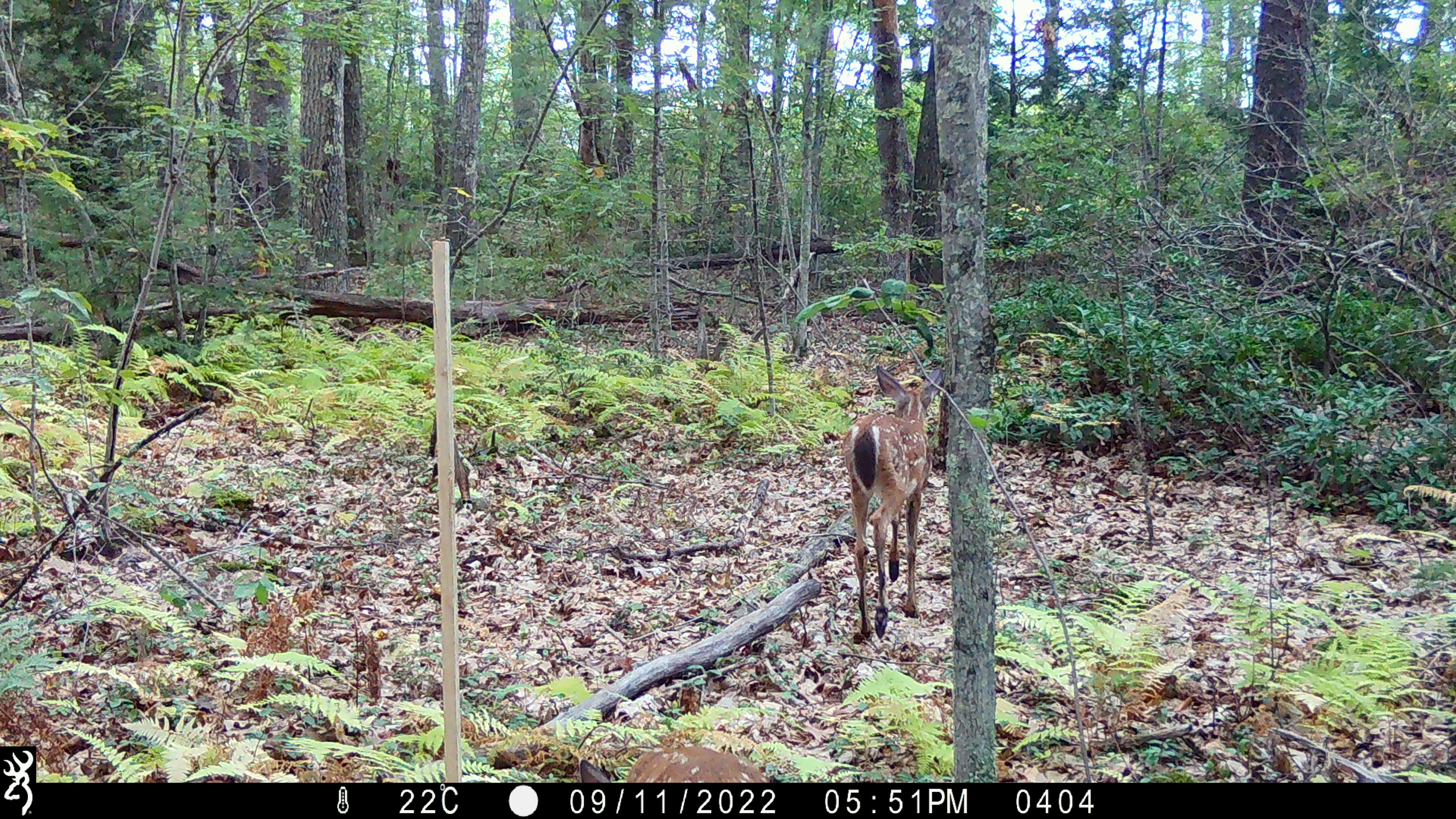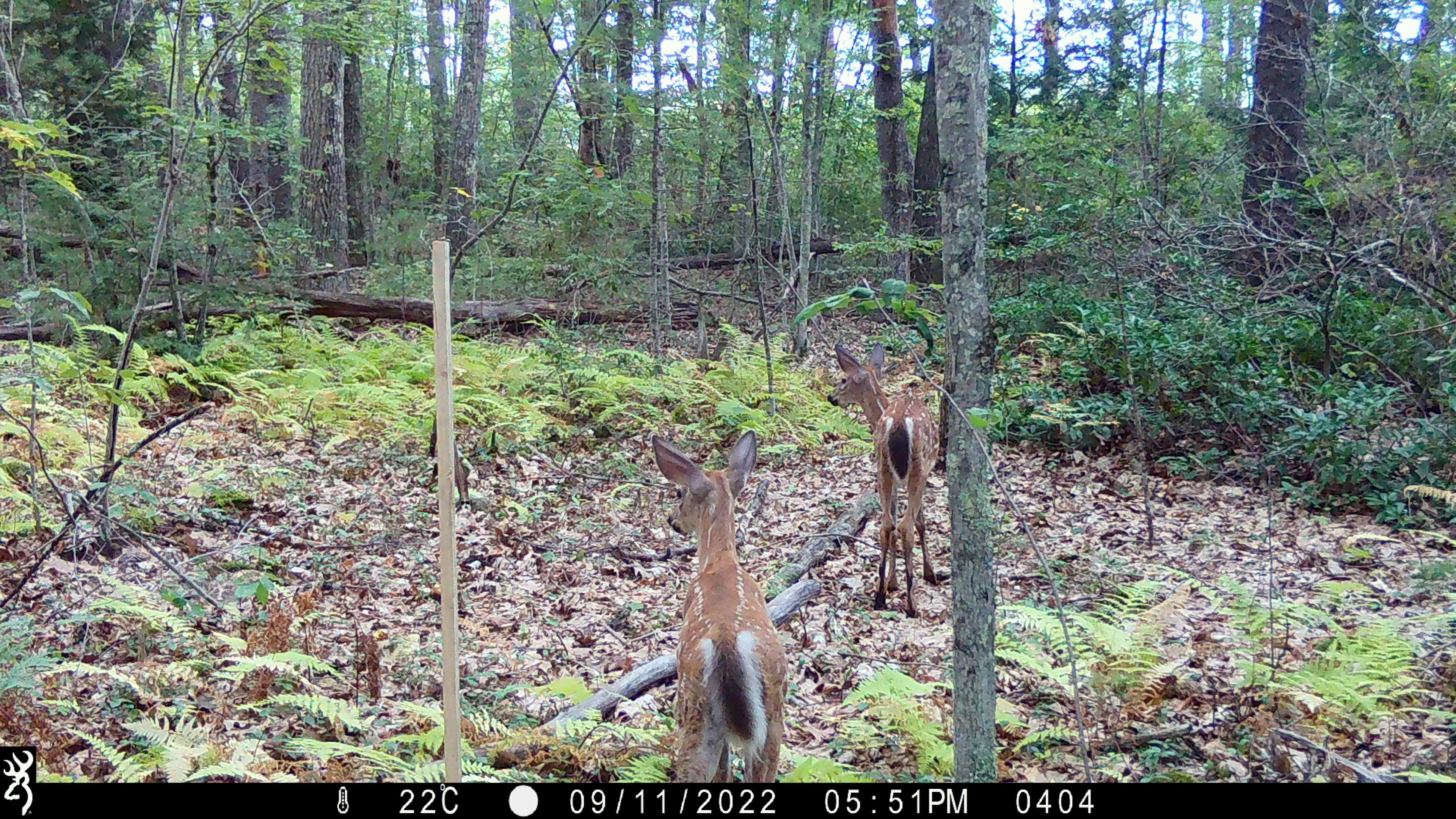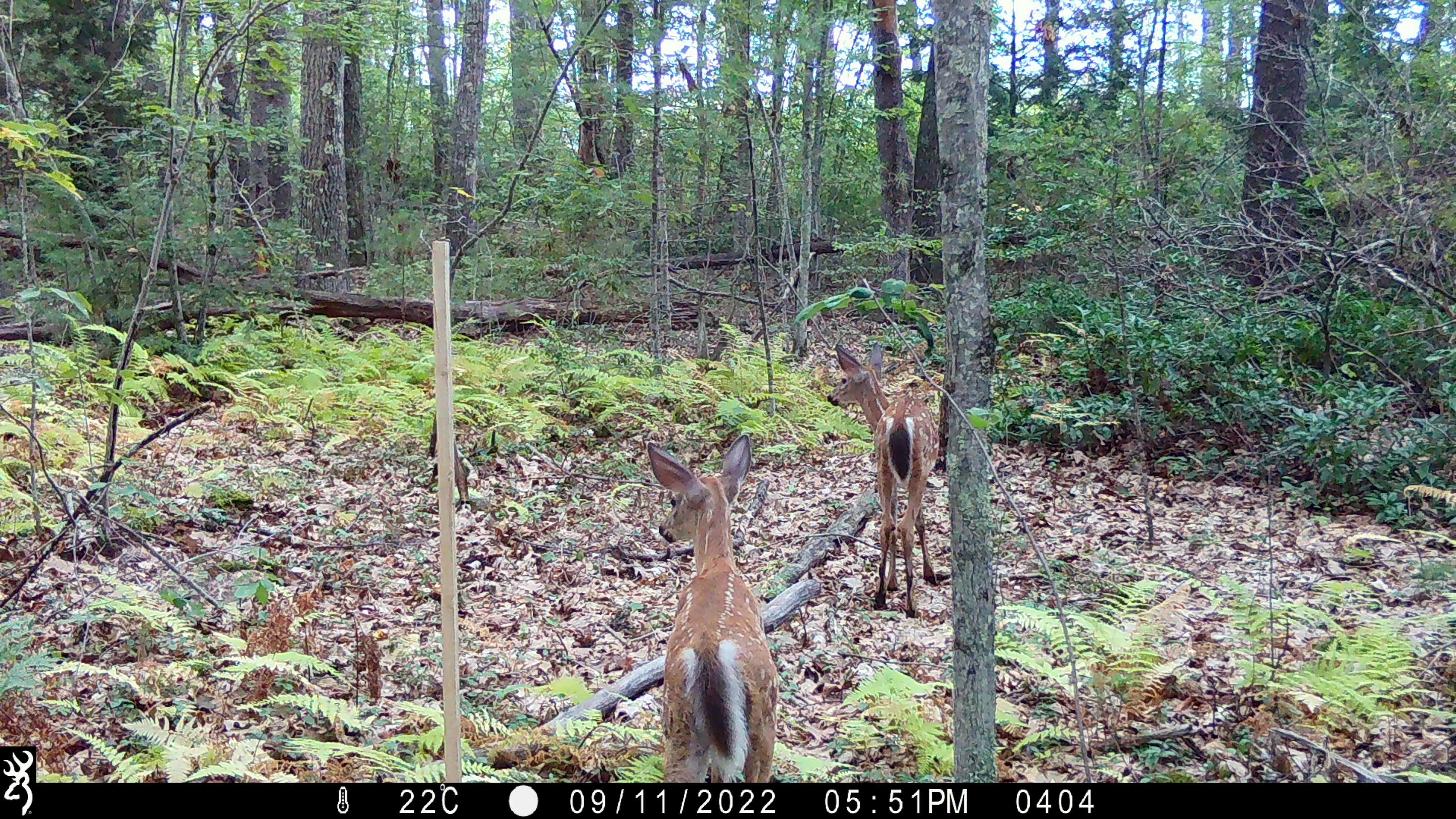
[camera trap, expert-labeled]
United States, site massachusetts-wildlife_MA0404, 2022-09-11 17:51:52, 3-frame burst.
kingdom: Animalia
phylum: Chordata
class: Mammalia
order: Artiodactyla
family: Cervidae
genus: Odocoileus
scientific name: Odocoileus virginianus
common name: white-tailed deer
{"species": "white-tailed deer (Odocoileus virginianus)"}